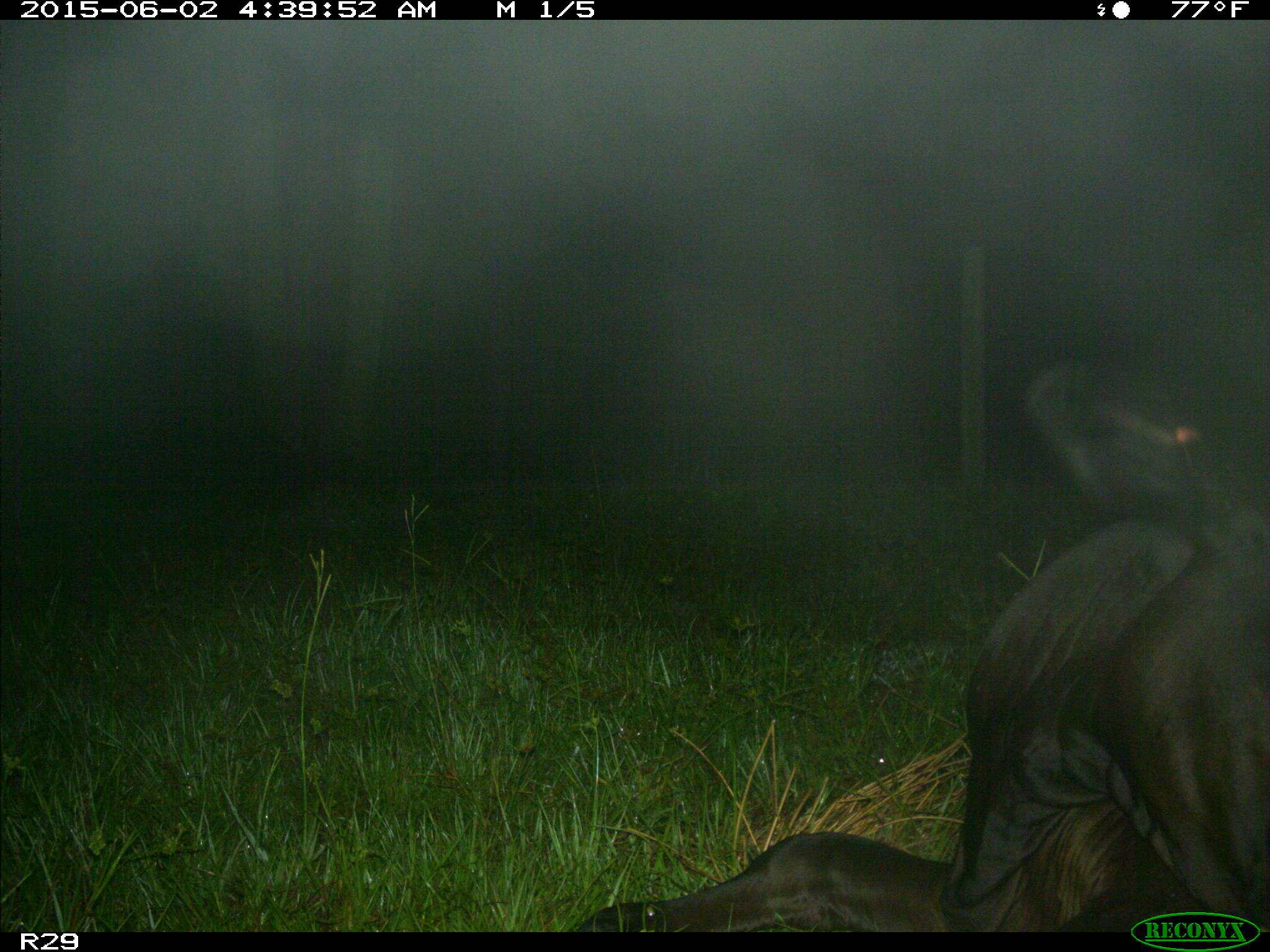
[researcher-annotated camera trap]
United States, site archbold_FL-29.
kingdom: Animalia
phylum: Chordata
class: Mammalia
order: Artiodactyla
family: Bovidae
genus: Bos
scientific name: Bos taurus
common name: domestic cow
Bos taurus (domestic cow).